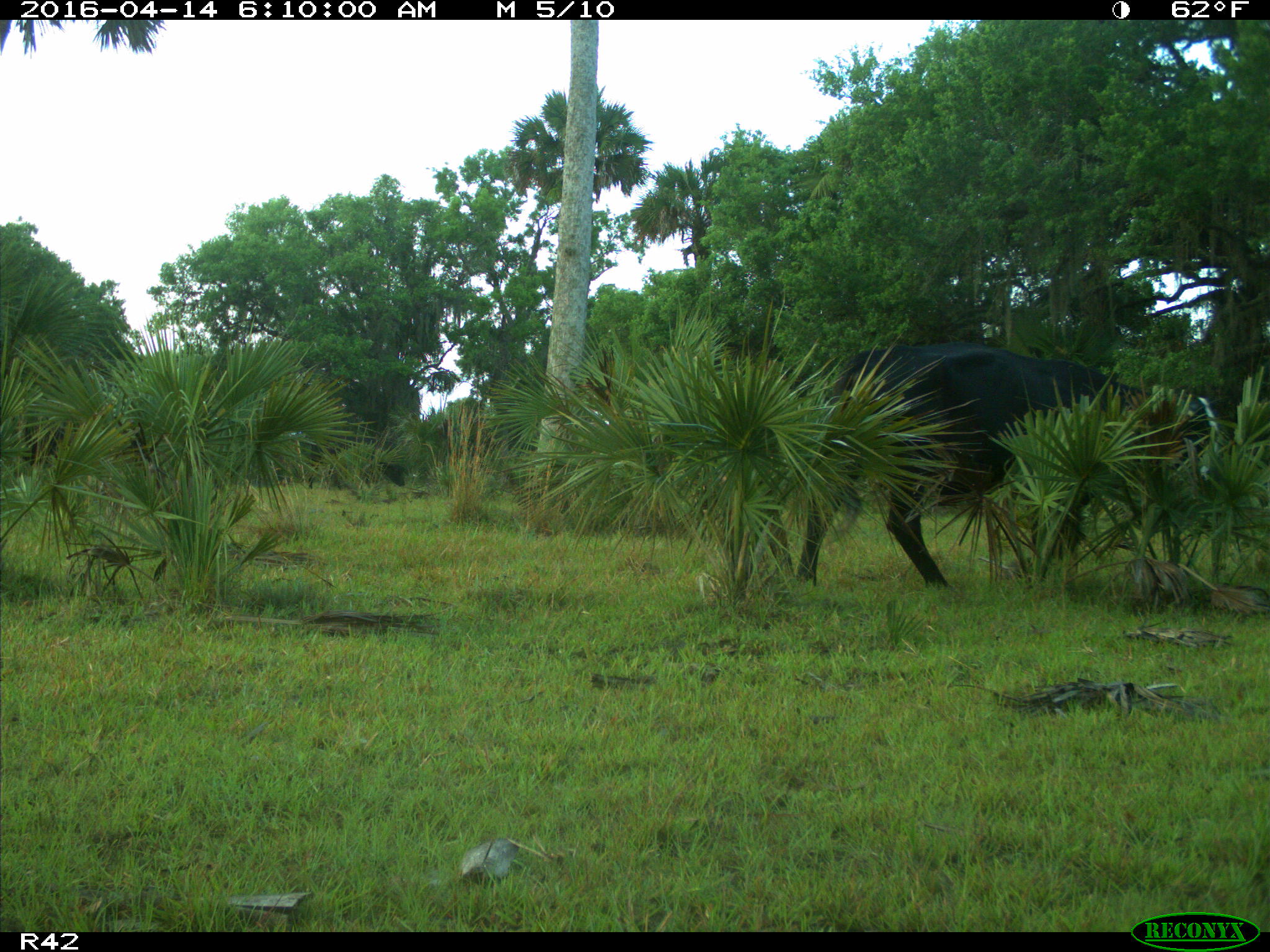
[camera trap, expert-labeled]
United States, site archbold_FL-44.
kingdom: Animalia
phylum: Chordata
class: Mammalia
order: Artiodactyla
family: Bovidae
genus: Bos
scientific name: Bos taurus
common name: domestic cow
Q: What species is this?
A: Bos taurus (domestic cow).